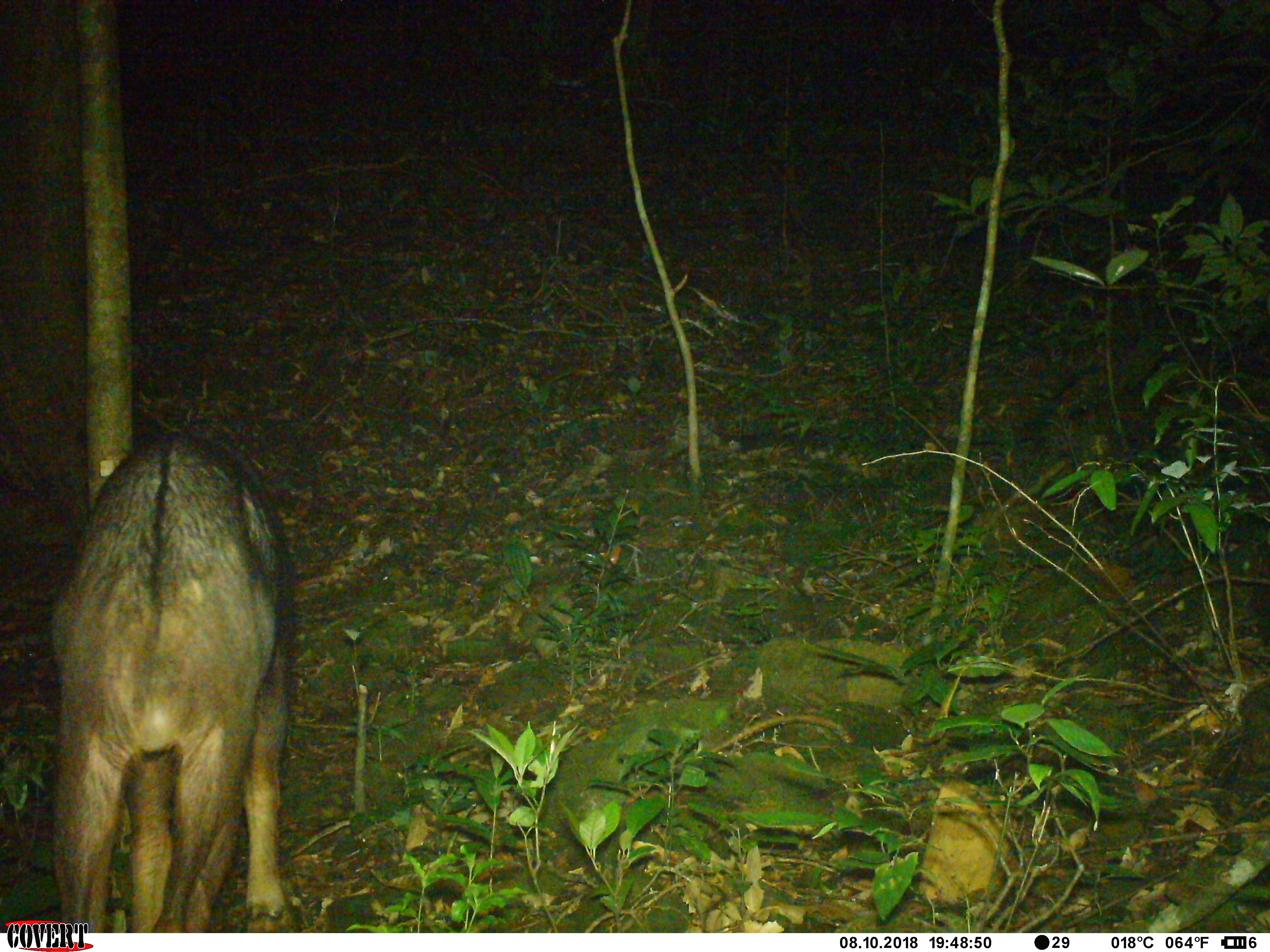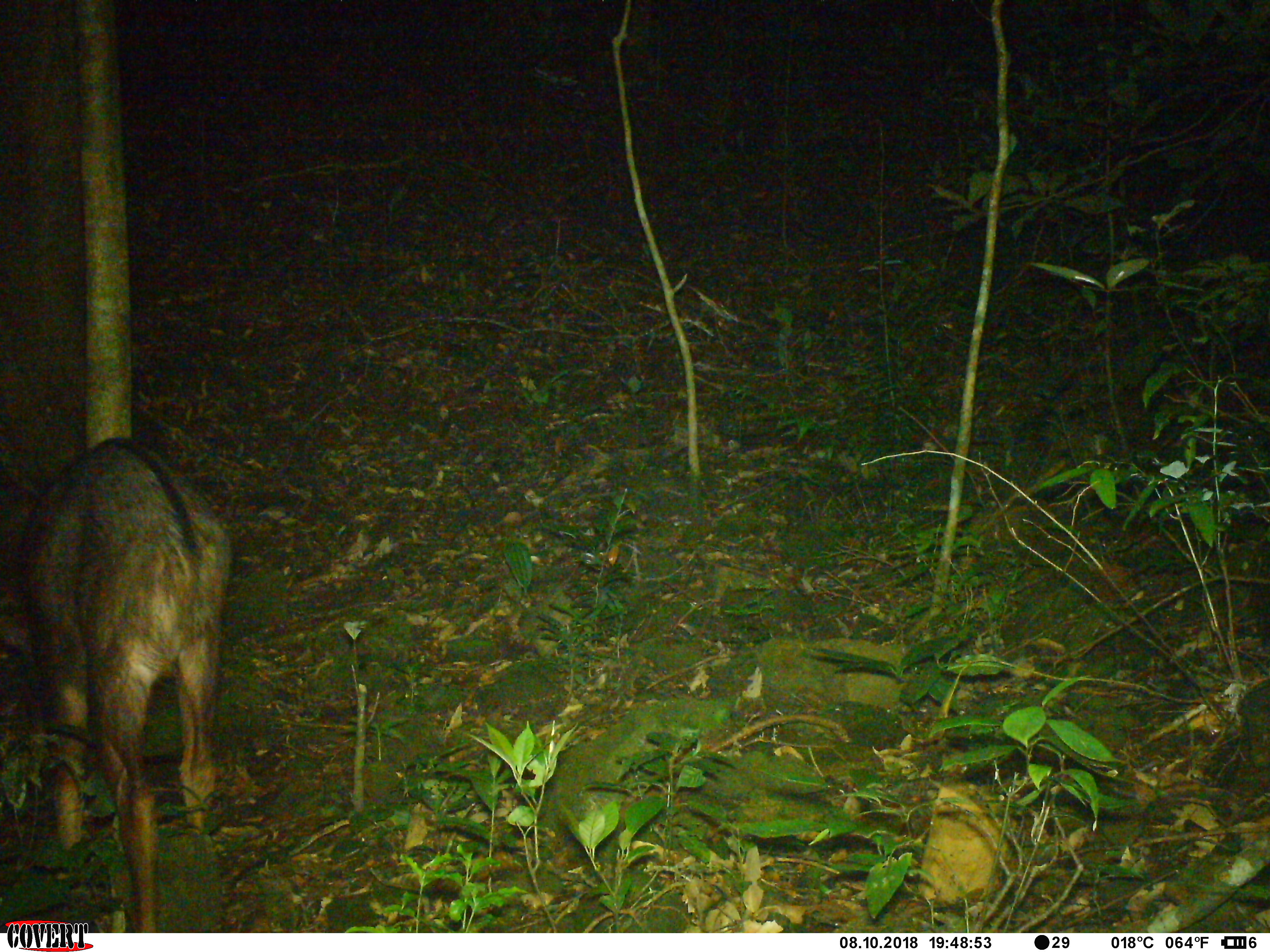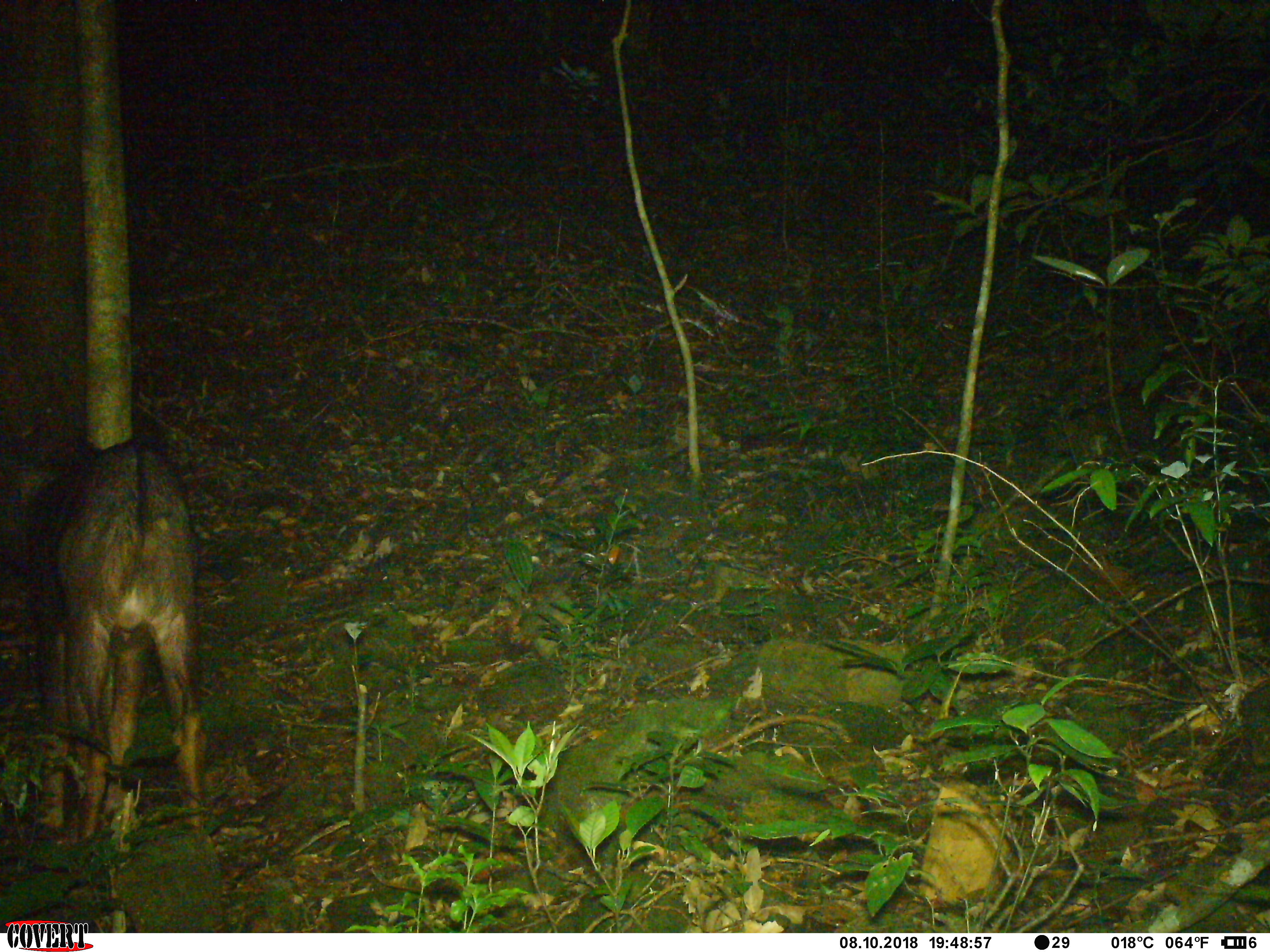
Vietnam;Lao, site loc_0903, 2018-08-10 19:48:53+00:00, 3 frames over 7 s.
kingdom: Animalia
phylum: Chordata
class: Mammalia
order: Artiodactyla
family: Bovidae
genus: Capricornis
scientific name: Capricornis sumatraensis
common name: chinese serow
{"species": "chinese serow (Capricornis sumatraensis)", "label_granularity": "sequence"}